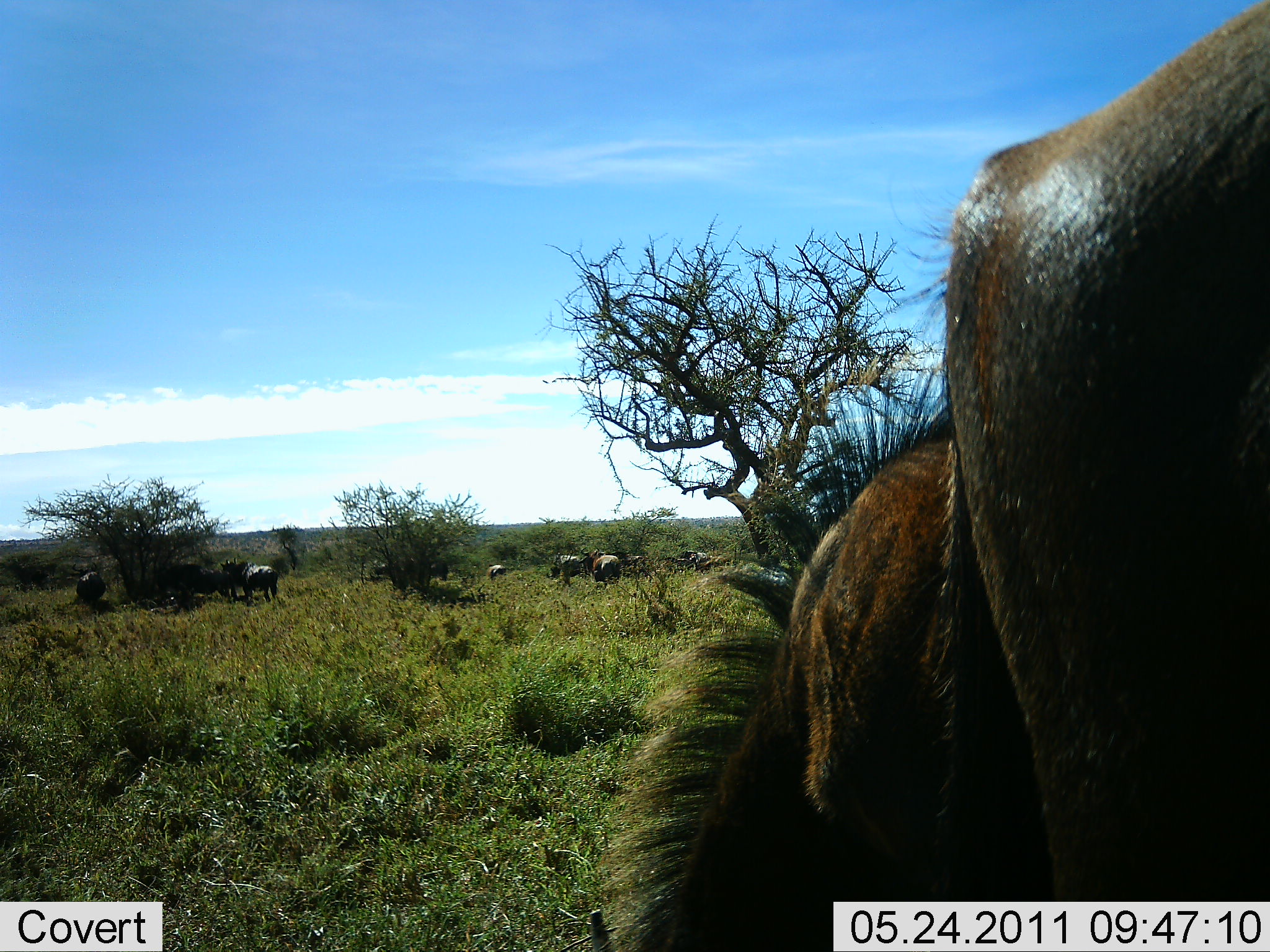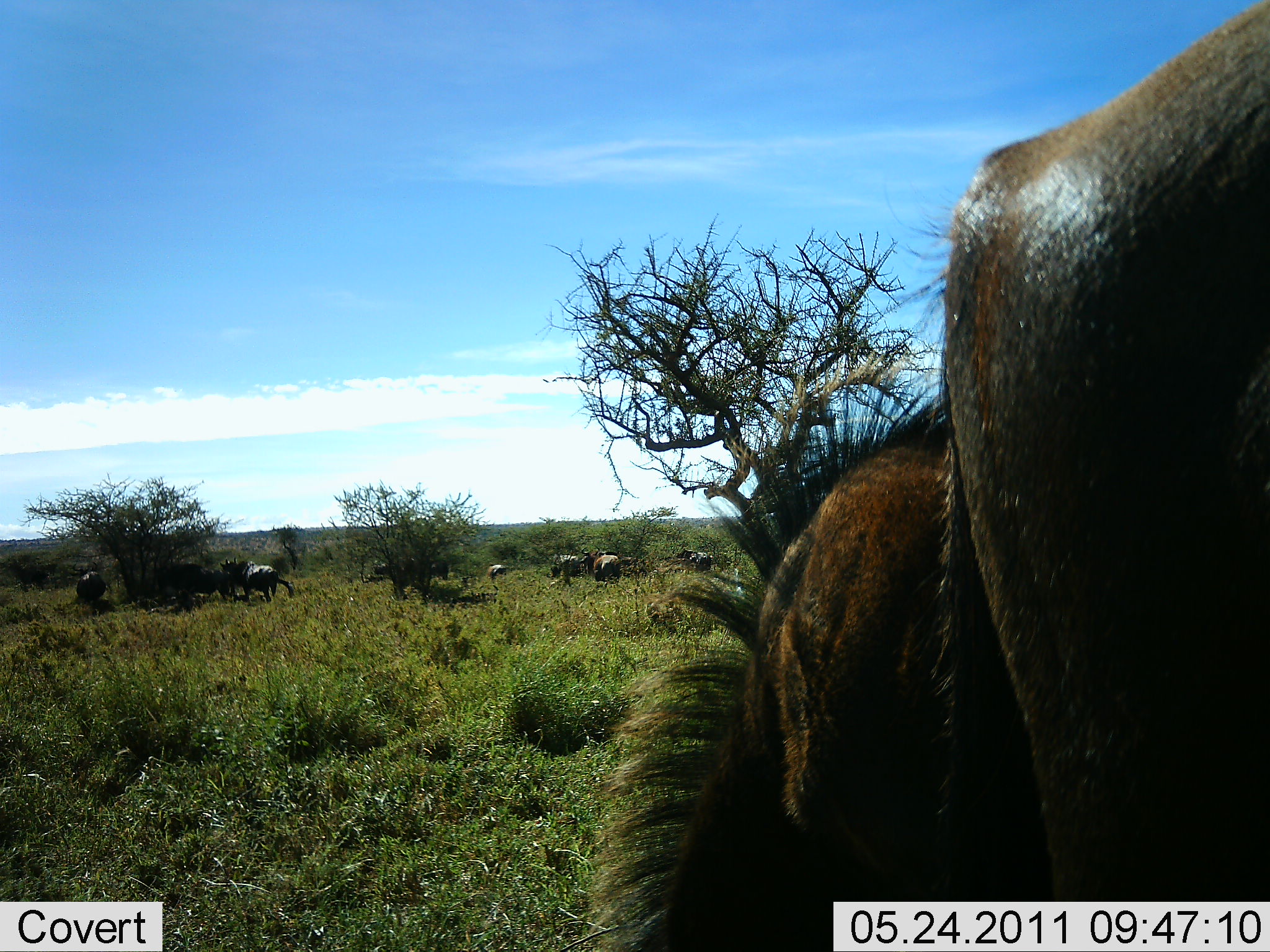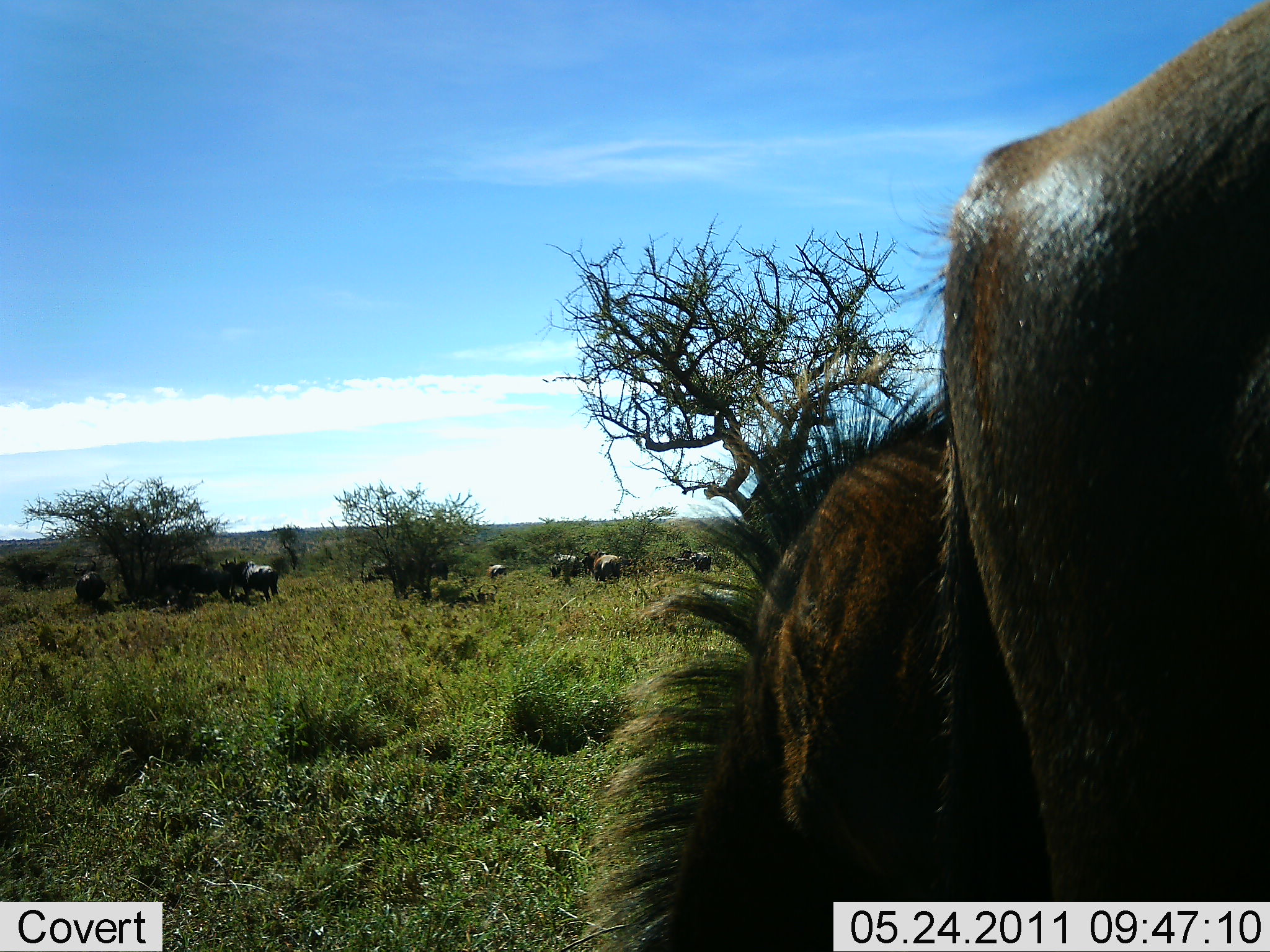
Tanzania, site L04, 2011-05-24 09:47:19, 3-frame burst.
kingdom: Animalia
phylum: Chordata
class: Mammalia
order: Artiodactyla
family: Bovidae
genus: Connochaetes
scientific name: Connochaetes taurinus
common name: blue wildebeest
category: wildebeest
Wildebeest (blue wildebeest) (Connochaetes taurinus), count 10. Behavior (volunteer vote fractions): standing 73%, resting 9%, moving 9%, interacting 0%. Young present (vote fraction): 0%. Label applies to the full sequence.